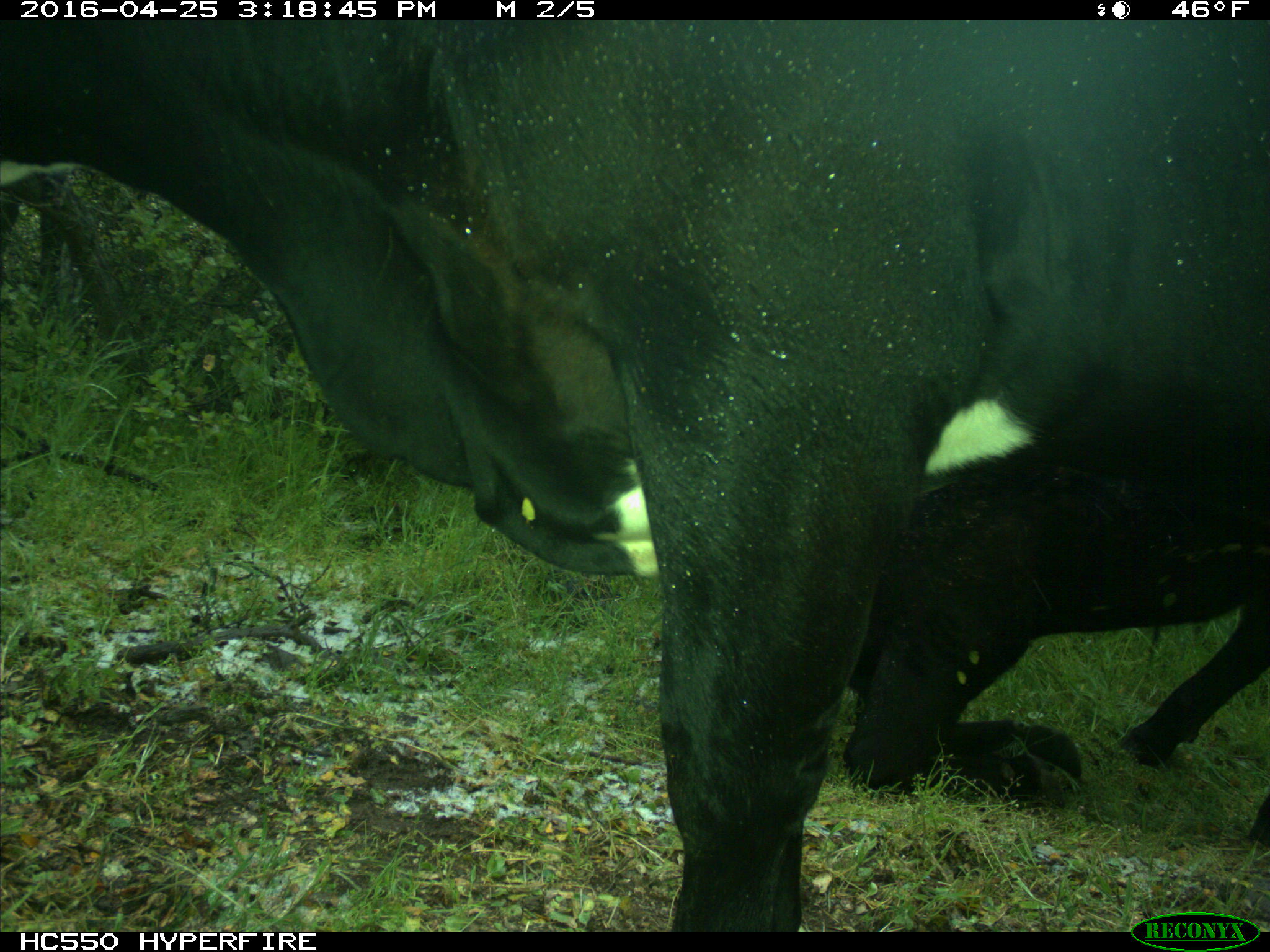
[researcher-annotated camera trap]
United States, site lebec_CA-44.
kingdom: Animalia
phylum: Chordata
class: Mammalia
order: Artiodactyla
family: Bovidae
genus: Bos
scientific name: Bos taurus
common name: domestic cow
Bos taurus (domestic cow).